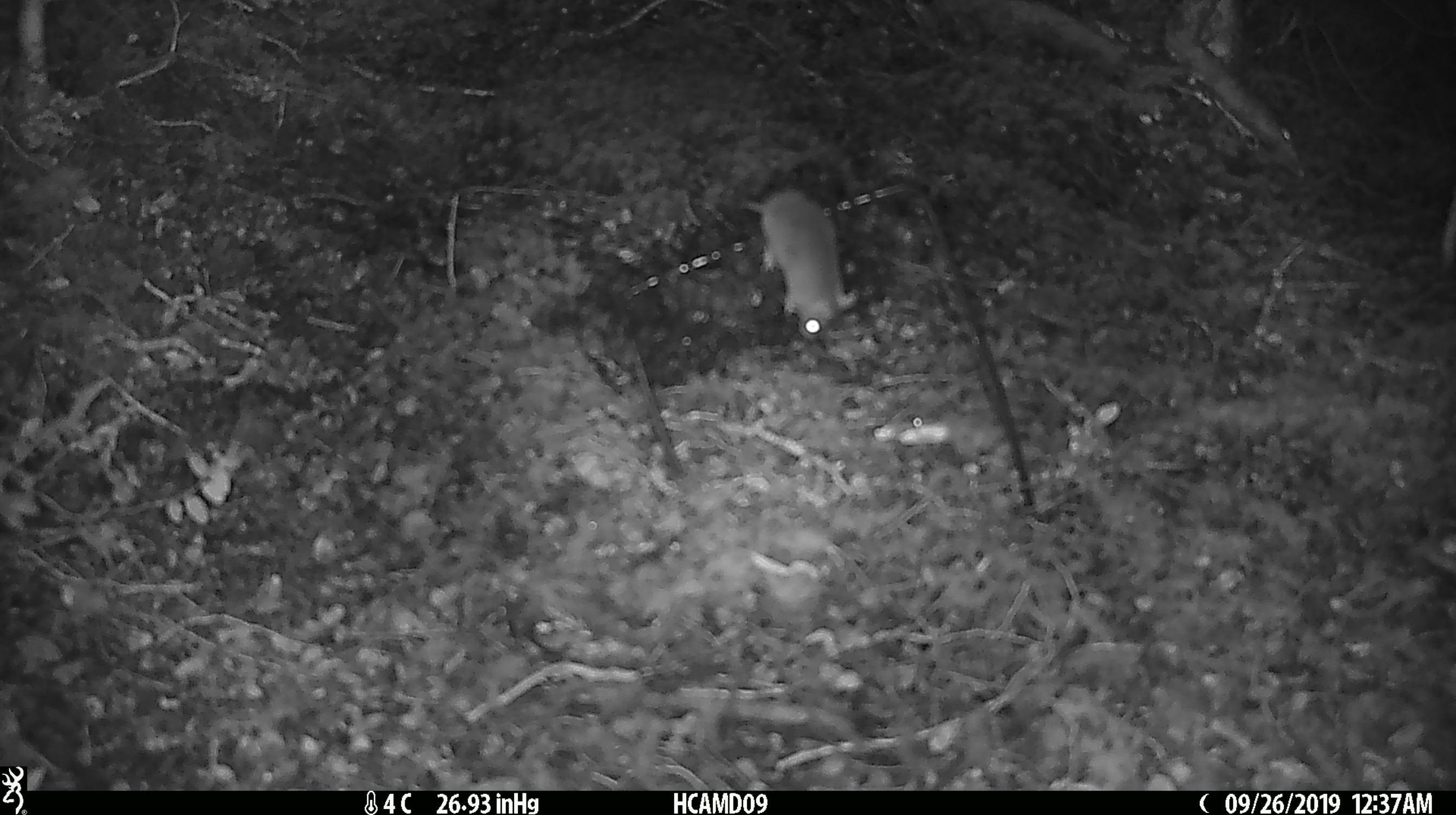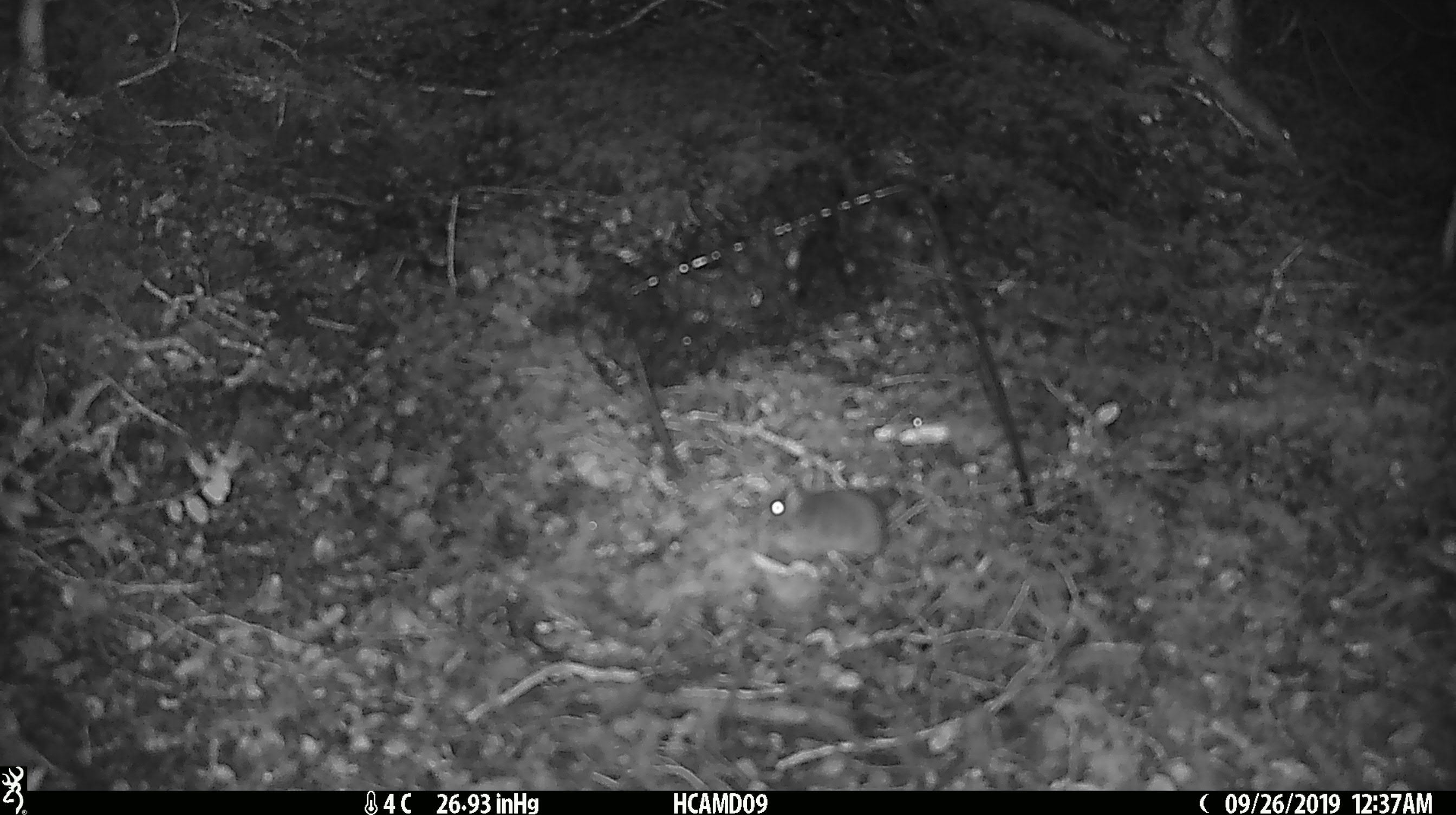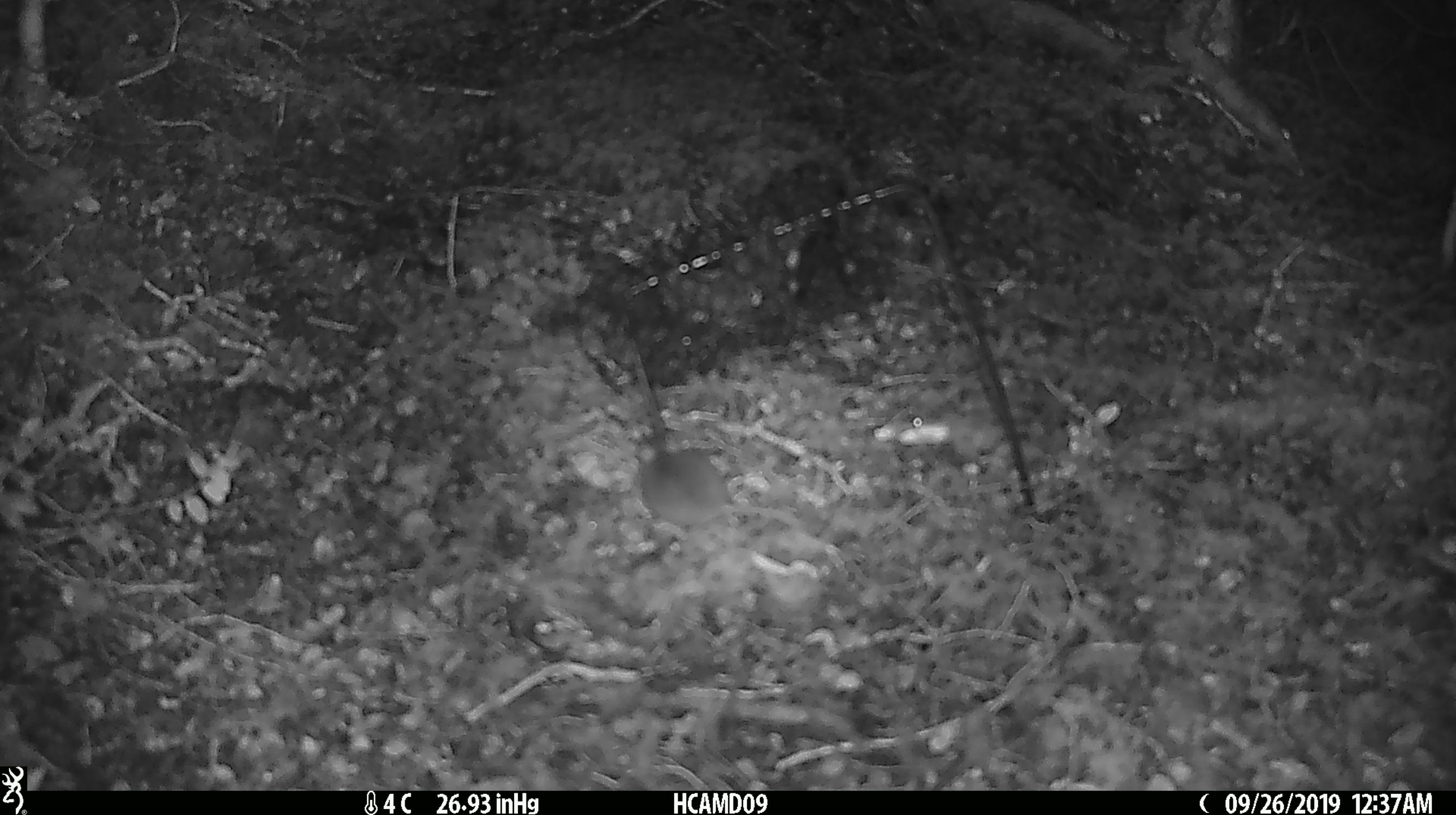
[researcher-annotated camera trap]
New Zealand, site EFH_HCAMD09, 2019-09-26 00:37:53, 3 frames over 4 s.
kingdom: Animalia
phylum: Chordata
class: Mammalia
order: Rodentia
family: Muridae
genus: Mus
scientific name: Mus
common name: mouse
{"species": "mouse (Mus)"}